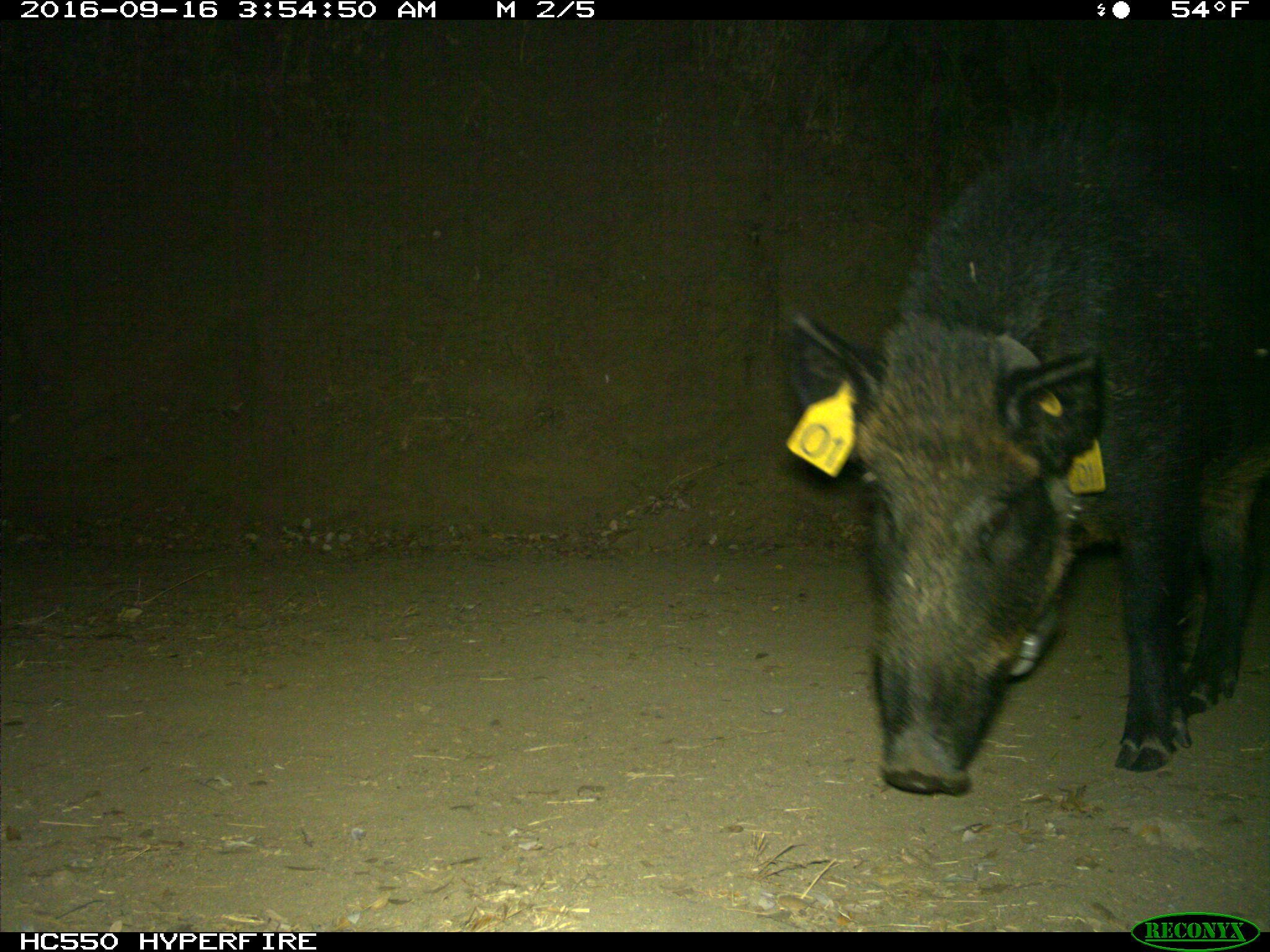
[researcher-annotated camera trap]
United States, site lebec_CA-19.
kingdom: Animalia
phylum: Chordata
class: Mammalia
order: Artiodactyla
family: Suidae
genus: Sus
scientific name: Sus scrofa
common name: wild boar